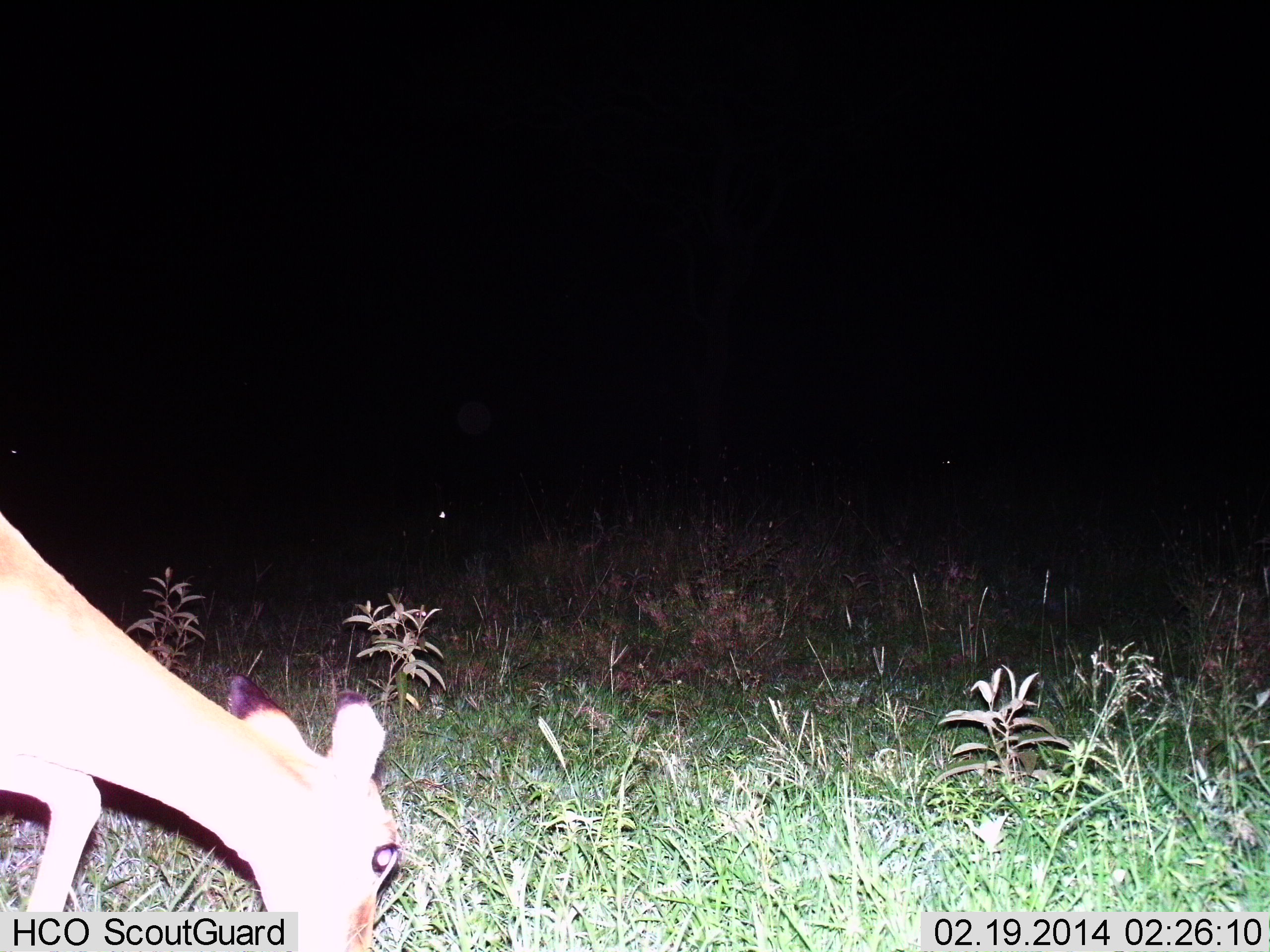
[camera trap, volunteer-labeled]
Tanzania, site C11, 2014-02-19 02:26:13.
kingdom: Animalia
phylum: Chordata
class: Mammalia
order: Artiodactyla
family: Bovidae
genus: Aepyceros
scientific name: Aepyceros melampus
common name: impala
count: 1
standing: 0%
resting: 0%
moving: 0%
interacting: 0%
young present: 0%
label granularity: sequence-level